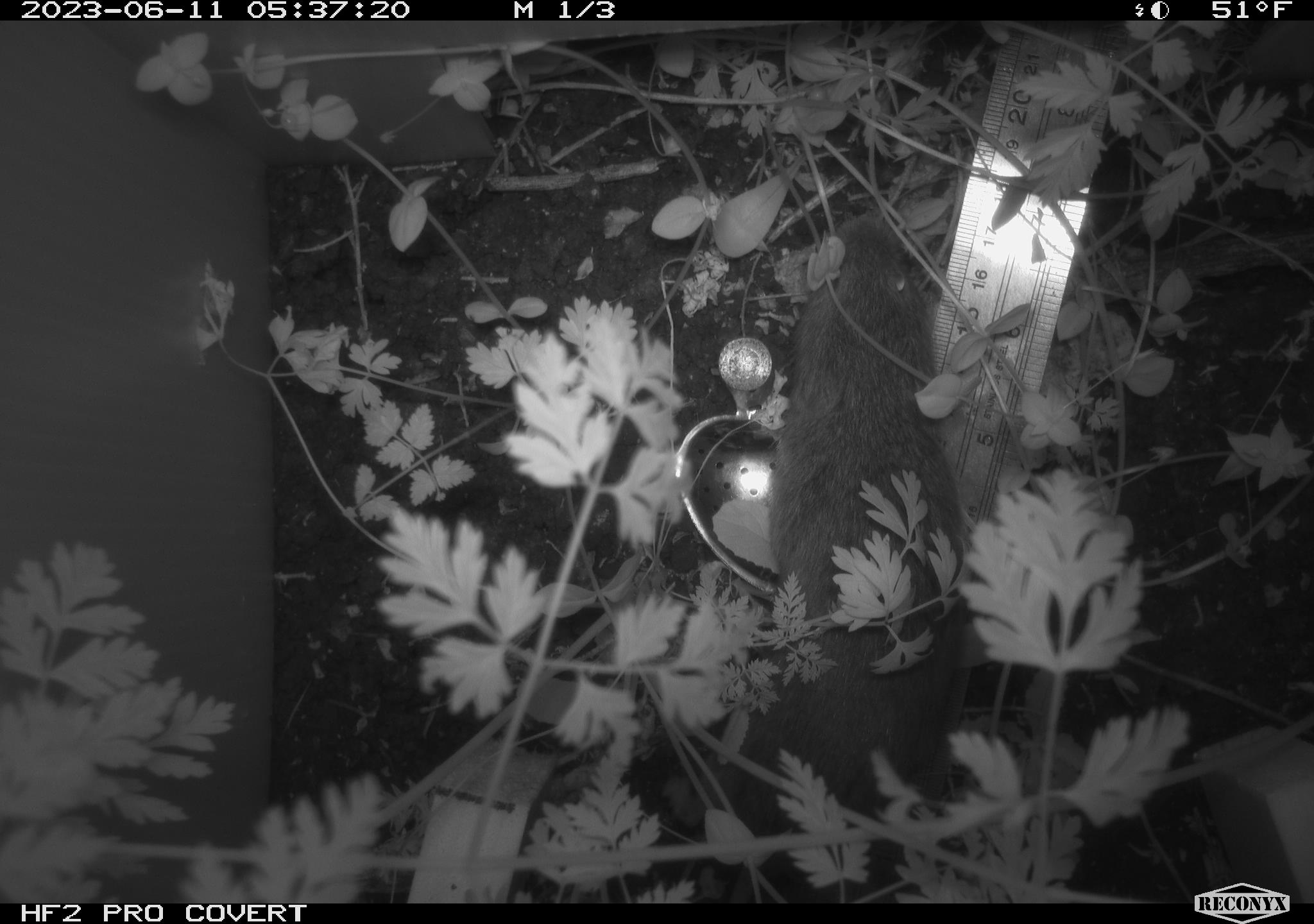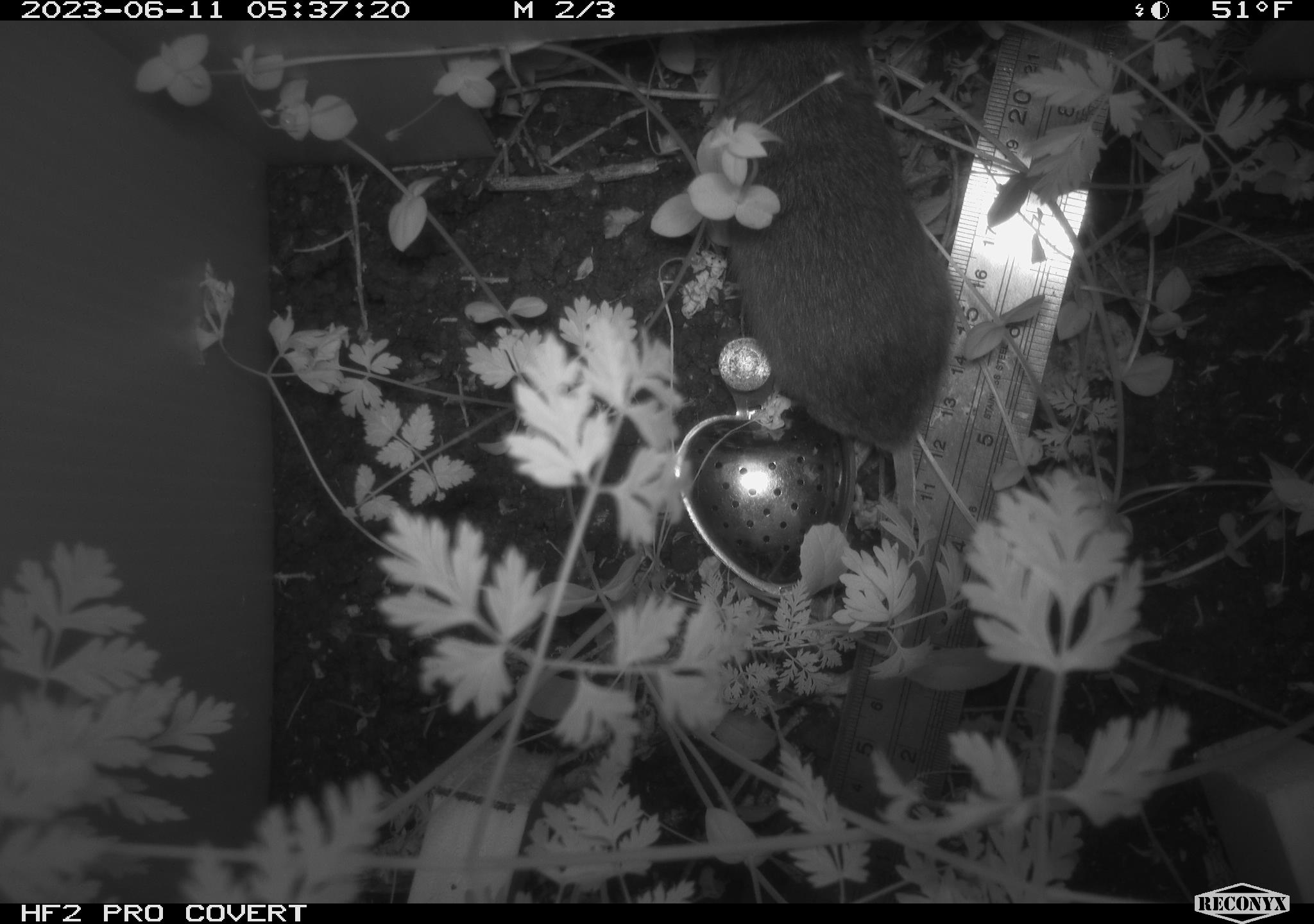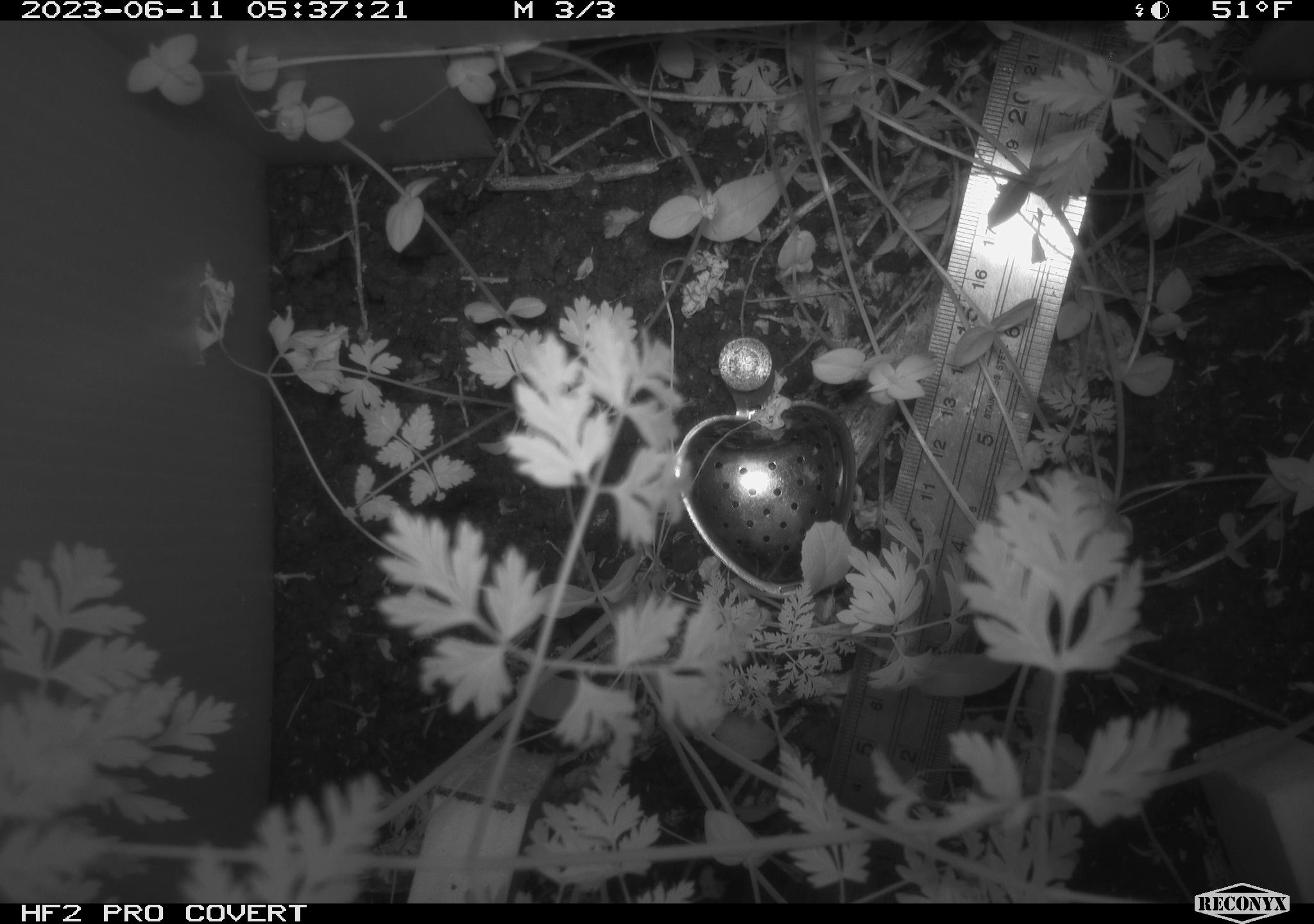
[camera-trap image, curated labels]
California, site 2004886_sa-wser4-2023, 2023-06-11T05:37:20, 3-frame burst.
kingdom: Animalia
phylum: Chordata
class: Mammalia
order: Rodentia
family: Cricetidae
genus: Microtus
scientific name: Microtus californicus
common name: california vole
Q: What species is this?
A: California vole (Microtus californicus).